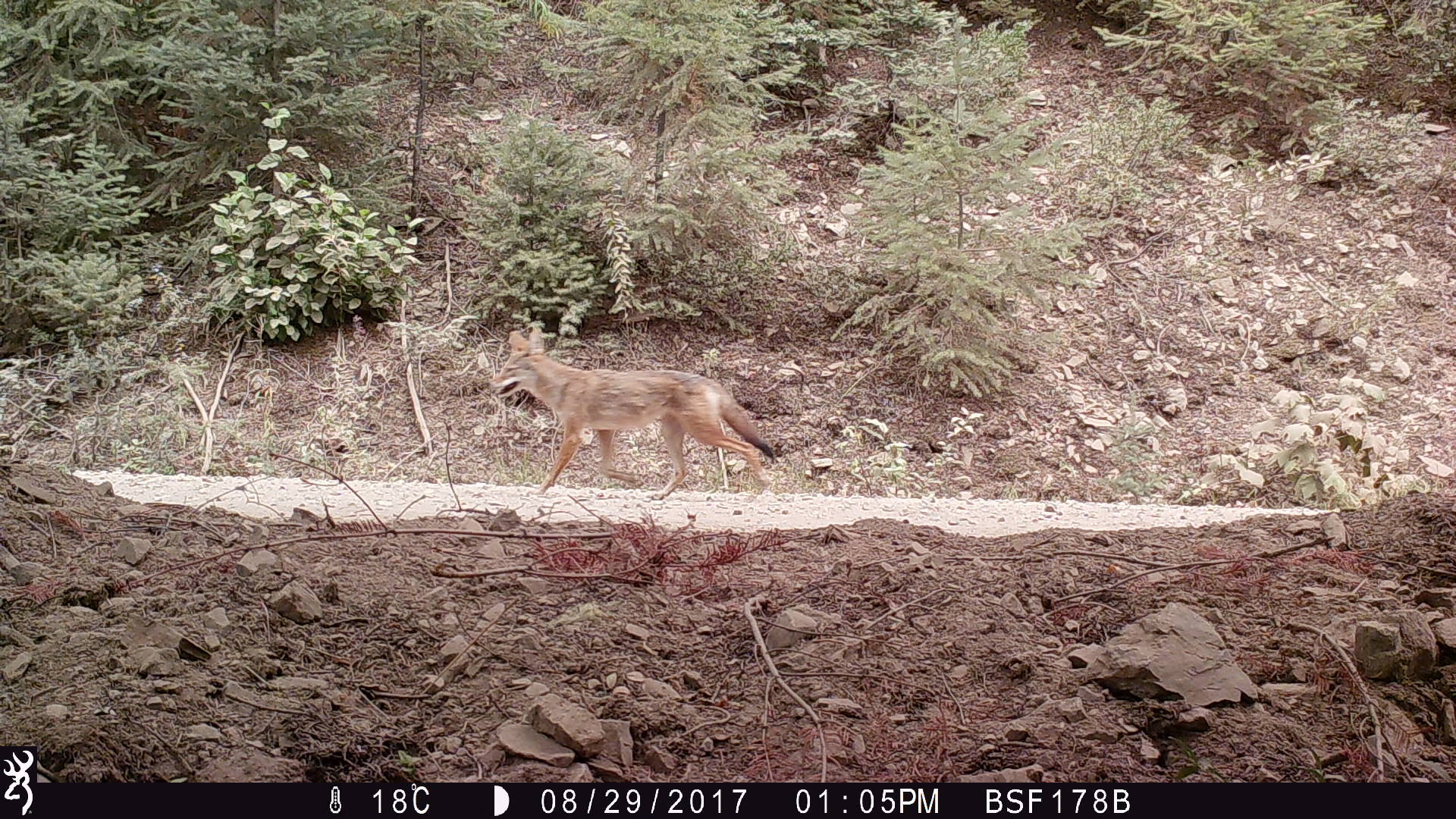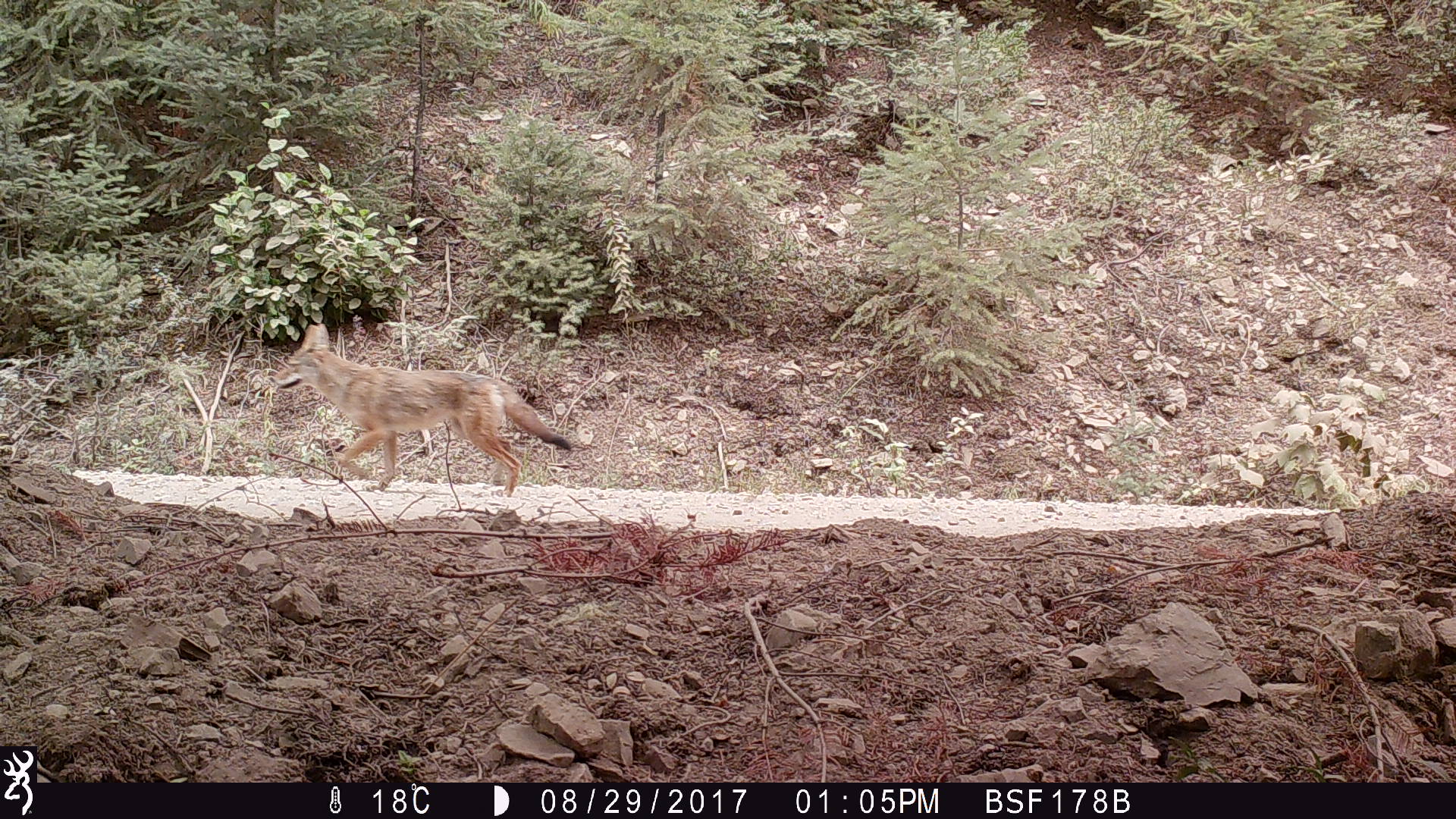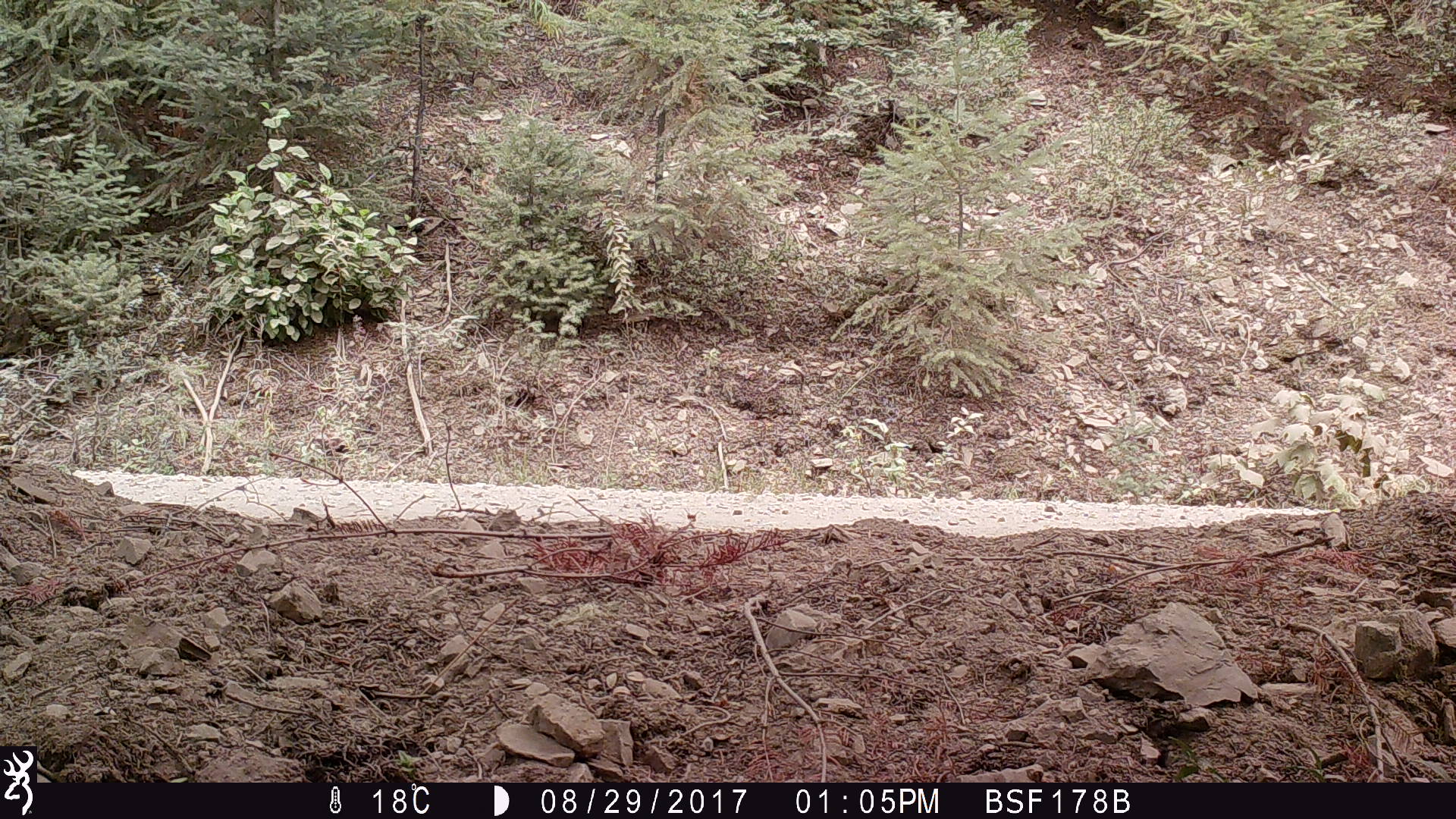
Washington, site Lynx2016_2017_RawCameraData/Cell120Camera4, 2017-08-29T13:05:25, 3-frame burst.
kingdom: Animalia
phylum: Chordata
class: Mammalia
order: Carnivora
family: Canidae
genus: Canis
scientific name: Canis latrans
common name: coyote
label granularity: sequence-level